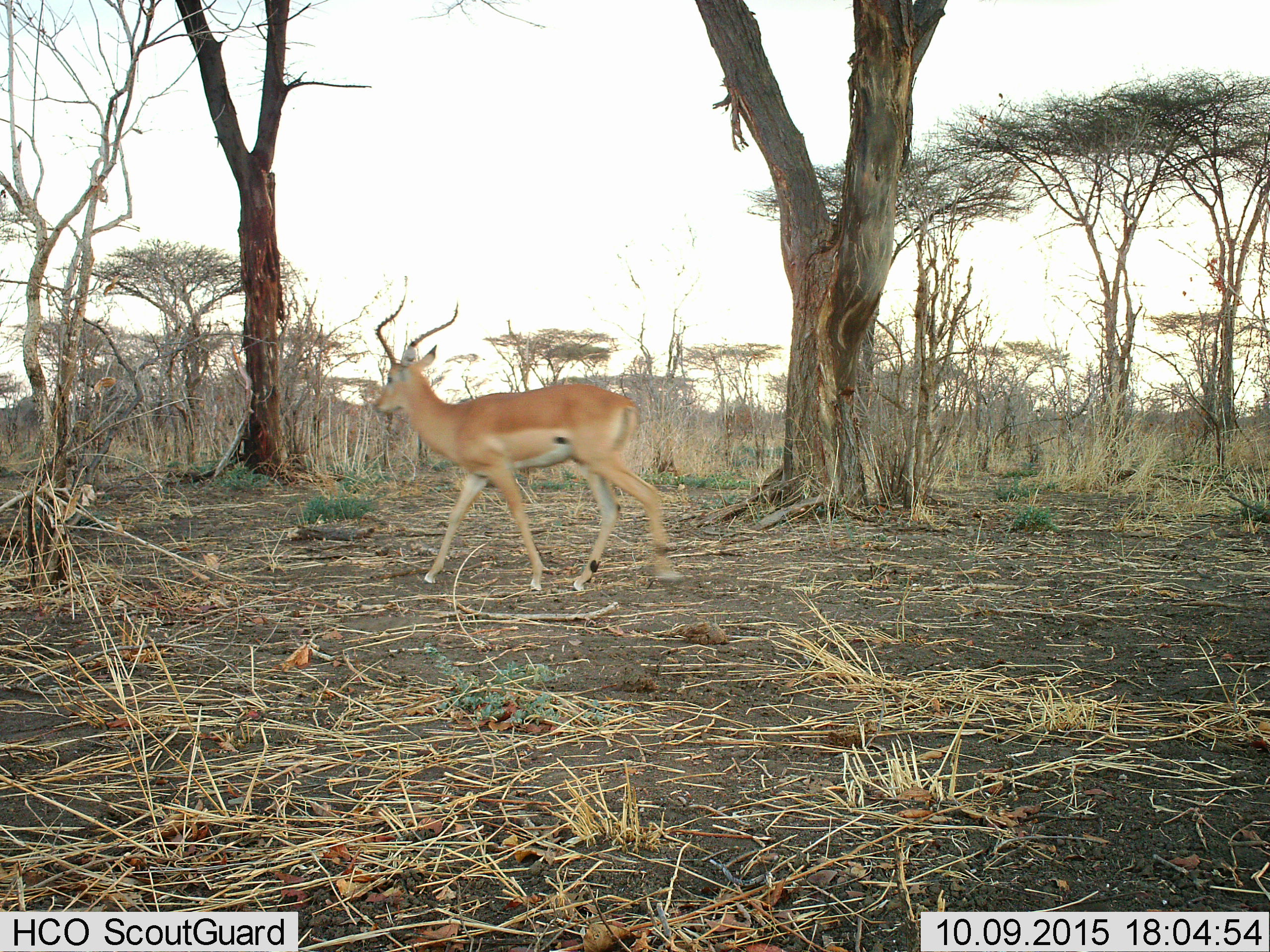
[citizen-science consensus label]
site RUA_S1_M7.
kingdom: Animalia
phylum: Chordata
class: Mammalia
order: Artiodactyla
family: Bovidae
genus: Aepyceros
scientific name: Aepyceros melampus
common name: impala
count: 1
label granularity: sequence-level